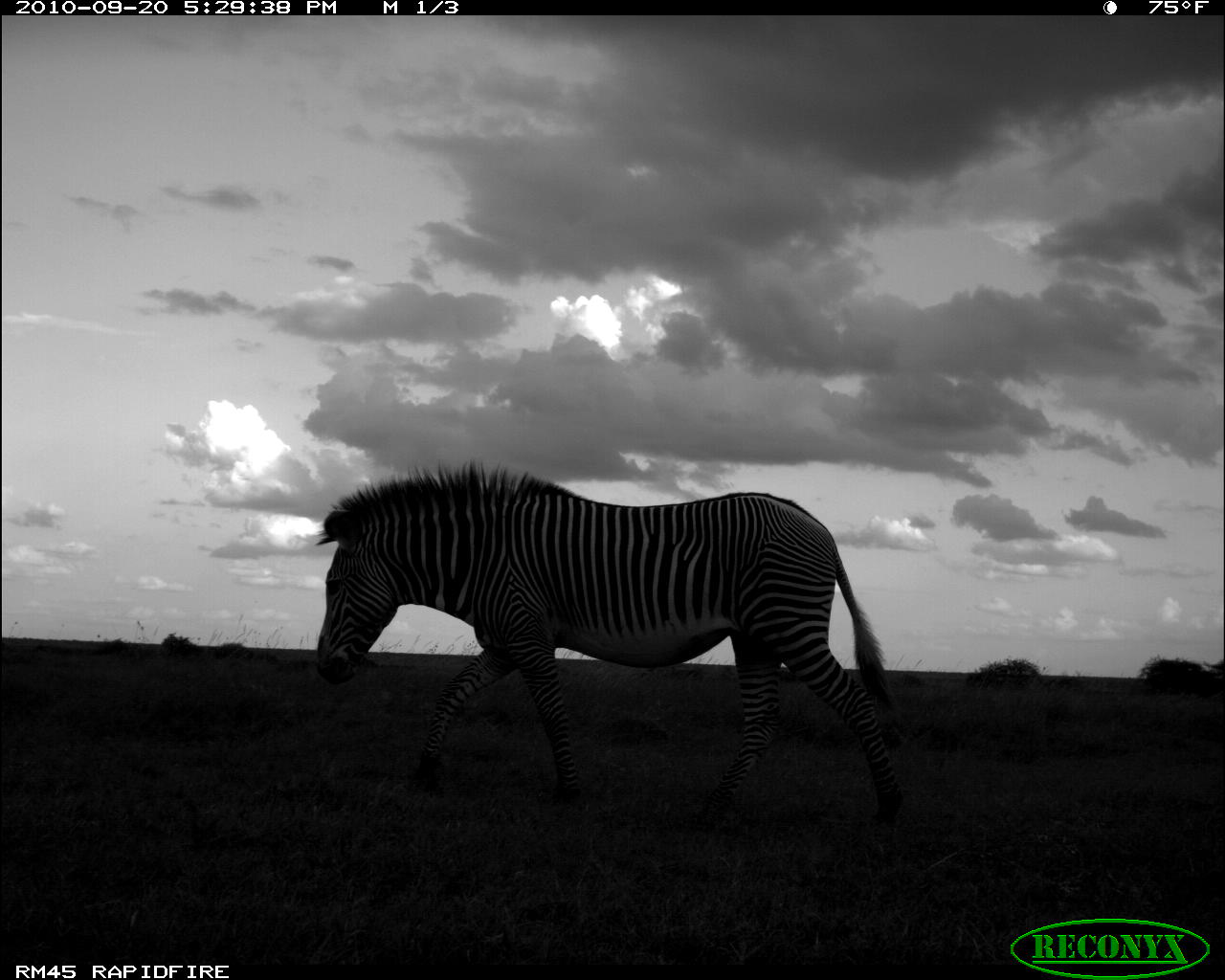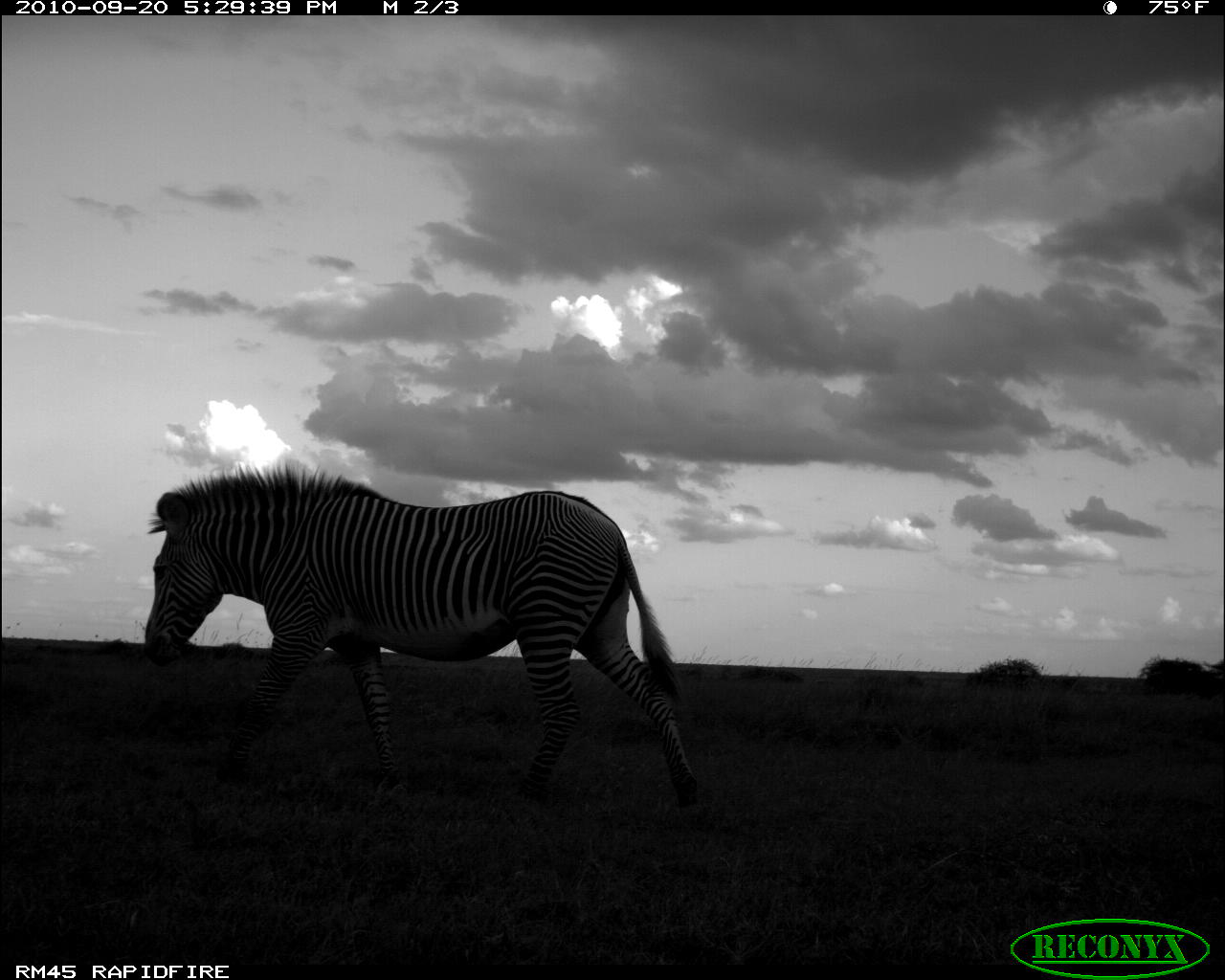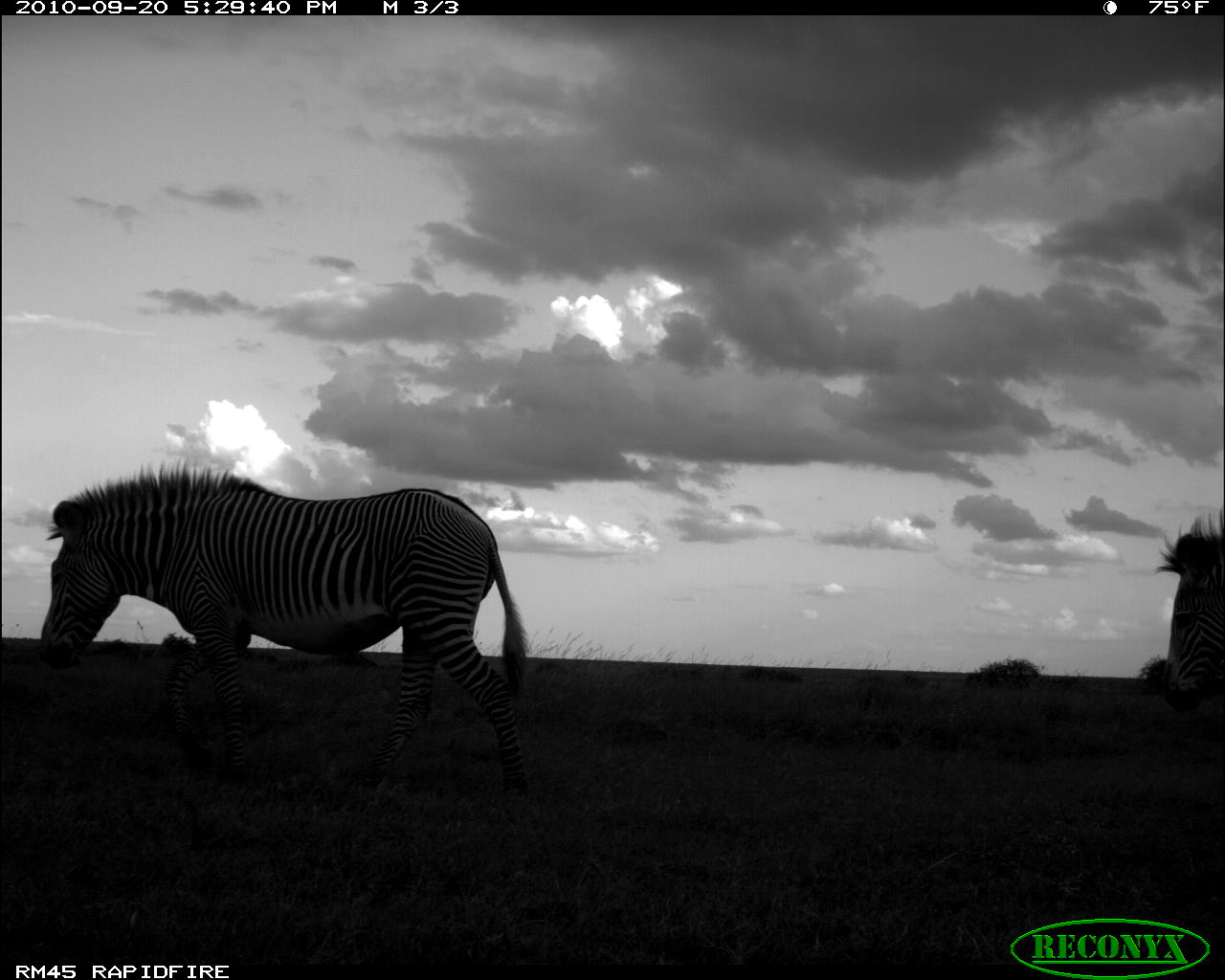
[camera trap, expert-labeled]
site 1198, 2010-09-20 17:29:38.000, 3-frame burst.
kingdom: Animalia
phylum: Chordata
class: Mammalia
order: Perissodactyla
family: Equidae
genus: Equus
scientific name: Equus grevyi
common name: grévy's zebra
Equus grevyi (grévy's zebra), count 1.